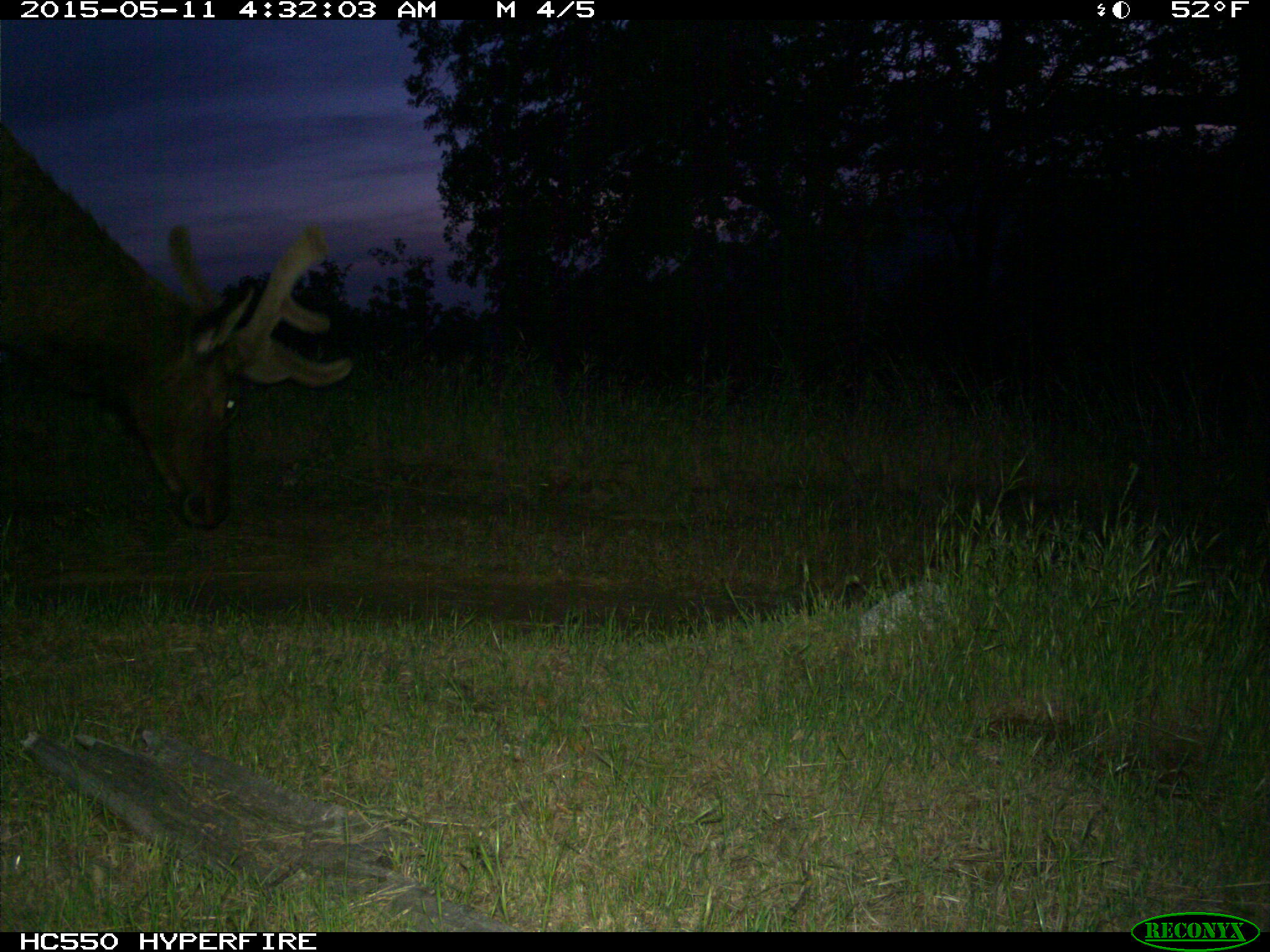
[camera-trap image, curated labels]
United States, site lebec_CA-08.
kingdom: Animalia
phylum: Chordata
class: Mammalia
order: Artiodactyla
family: Cervidae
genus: Cervus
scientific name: Cervus canadensis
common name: elk